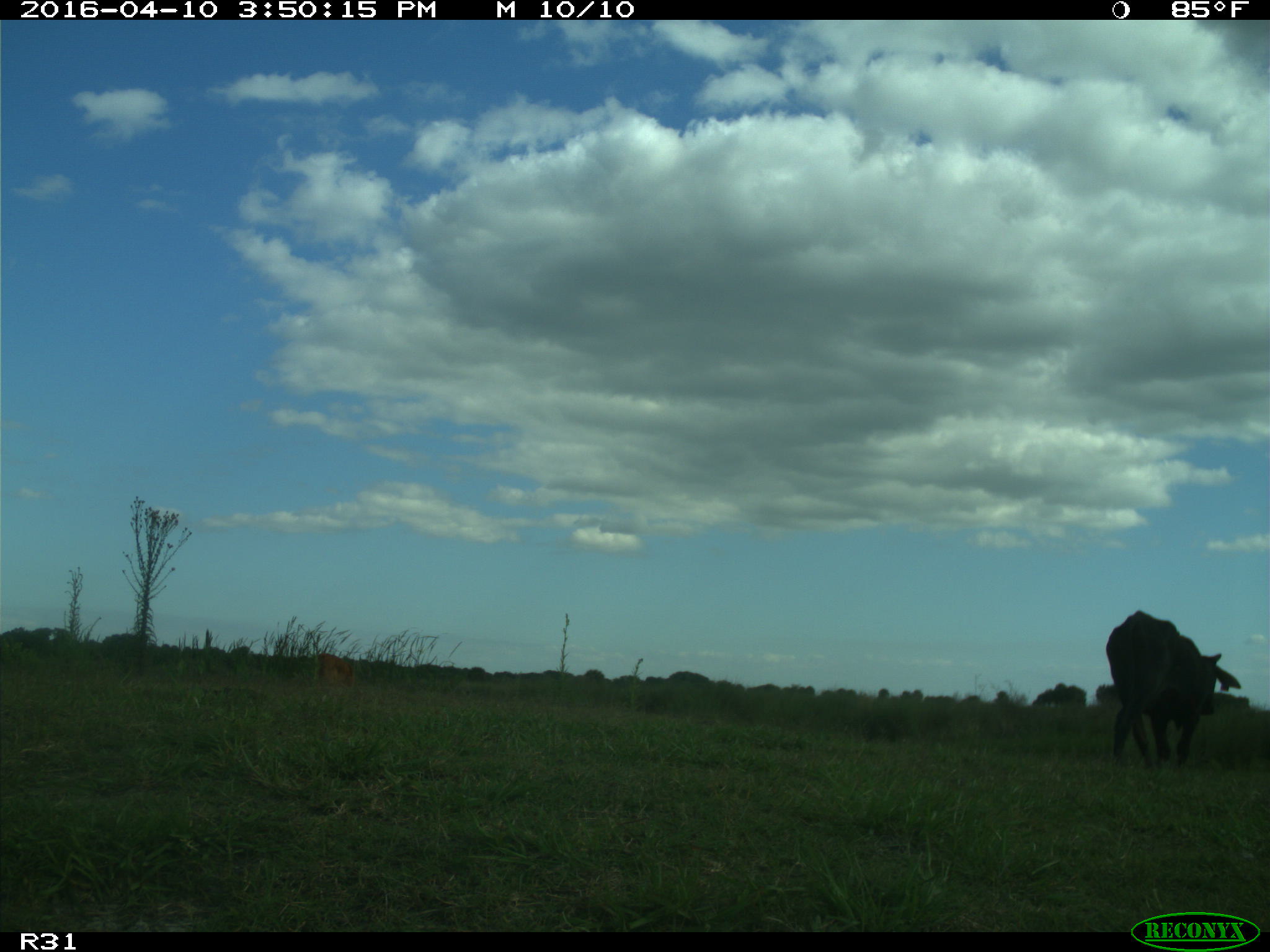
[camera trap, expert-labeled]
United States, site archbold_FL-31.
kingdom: Animalia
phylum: Chordata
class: Mammalia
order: Artiodactyla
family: Bovidae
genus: Bos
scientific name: Bos taurus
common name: domestic cow